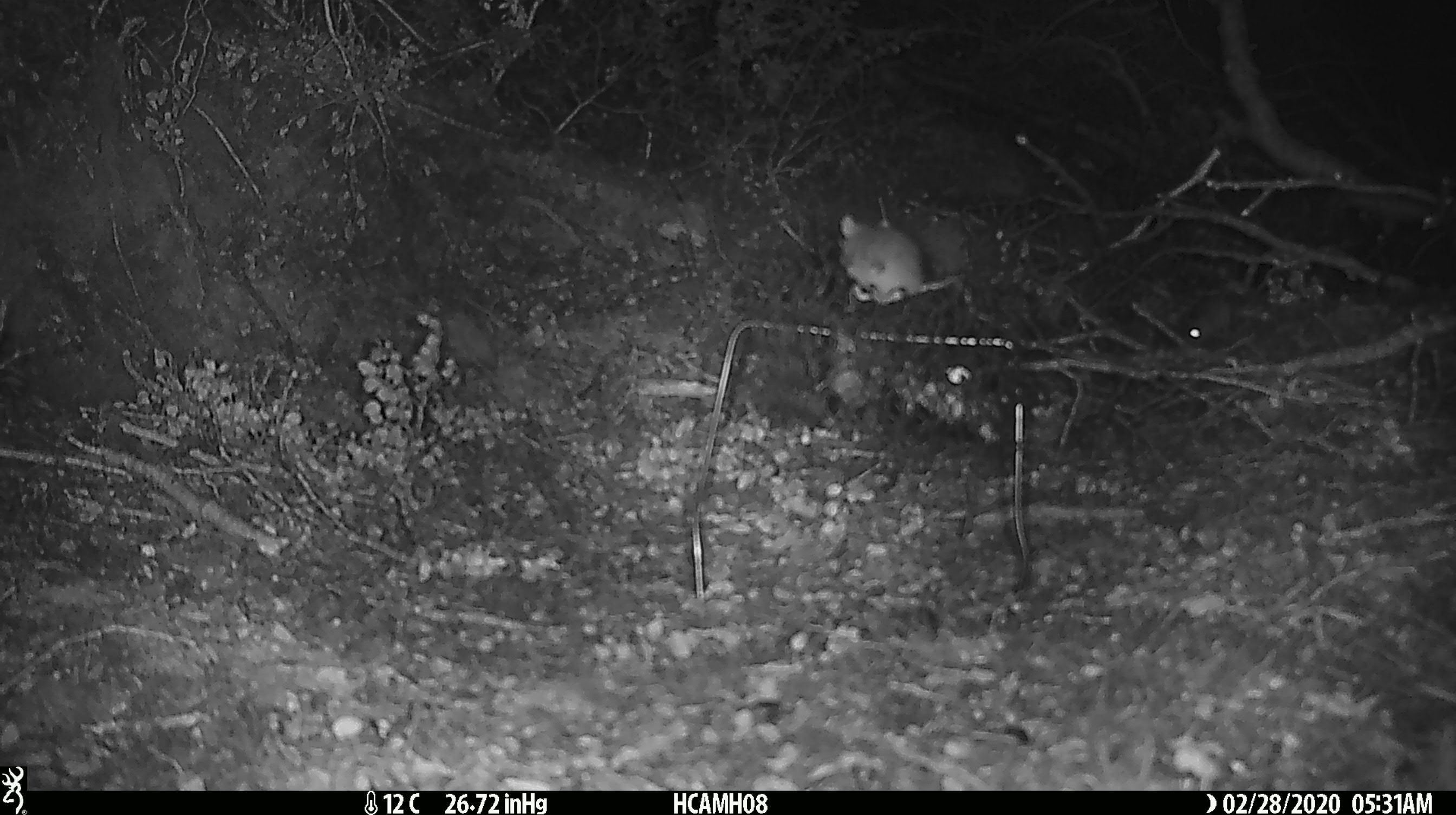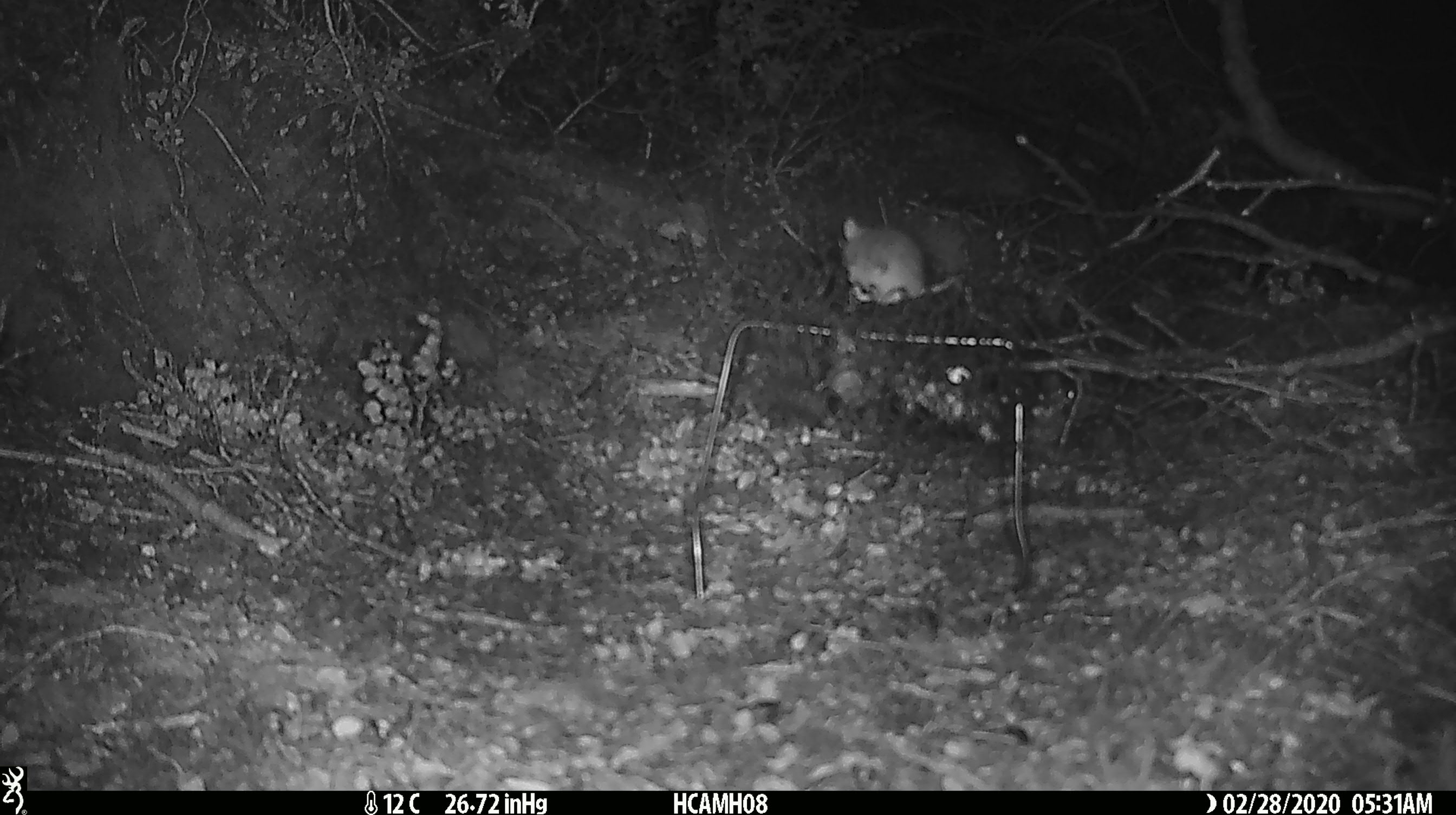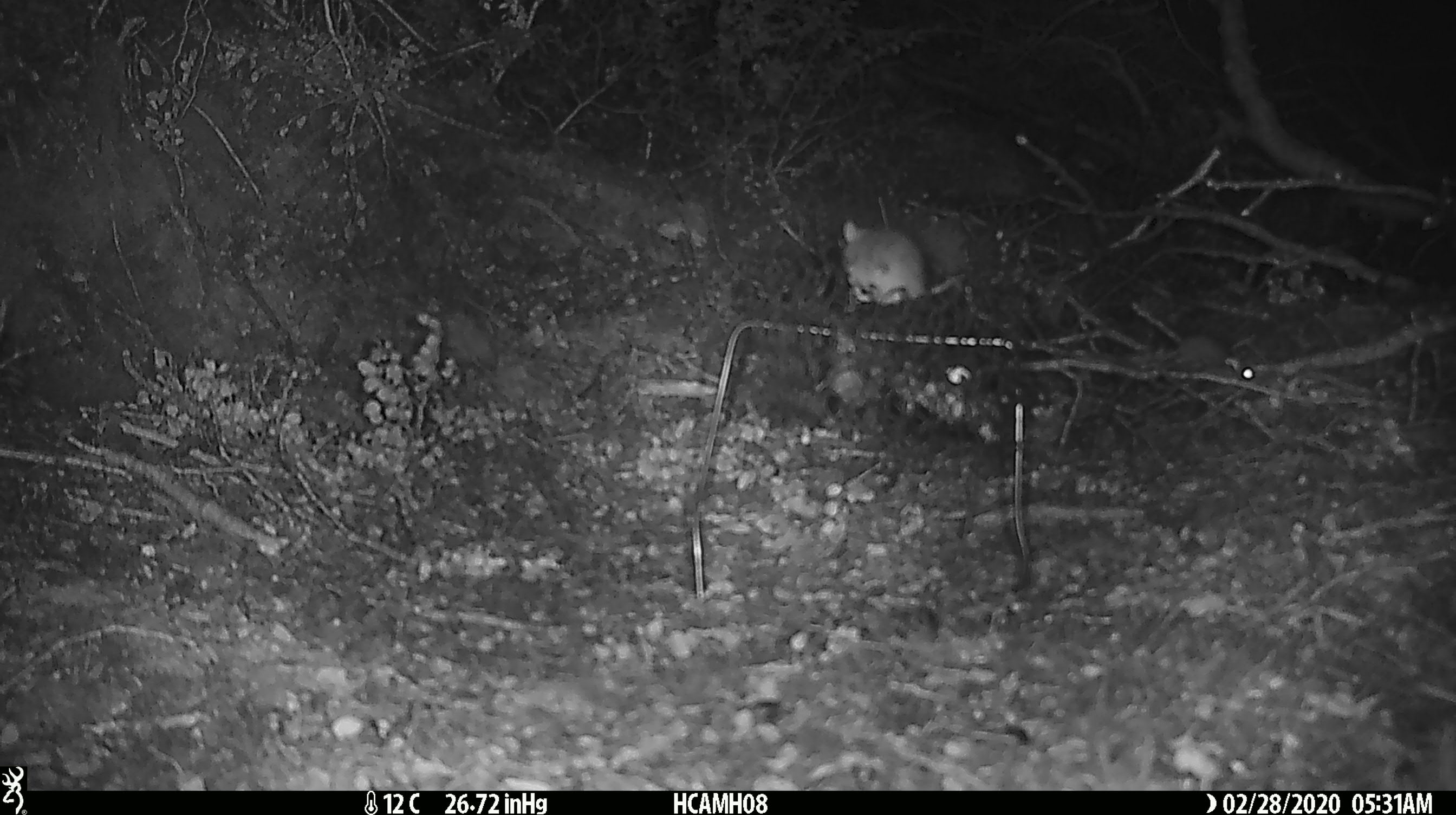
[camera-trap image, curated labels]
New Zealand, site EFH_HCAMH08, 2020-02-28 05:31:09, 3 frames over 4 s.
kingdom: Animalia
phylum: Chordata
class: Mammalia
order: Rodentia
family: Muridae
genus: Mus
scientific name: Mus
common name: mouse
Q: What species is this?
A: Mouse (Mus).